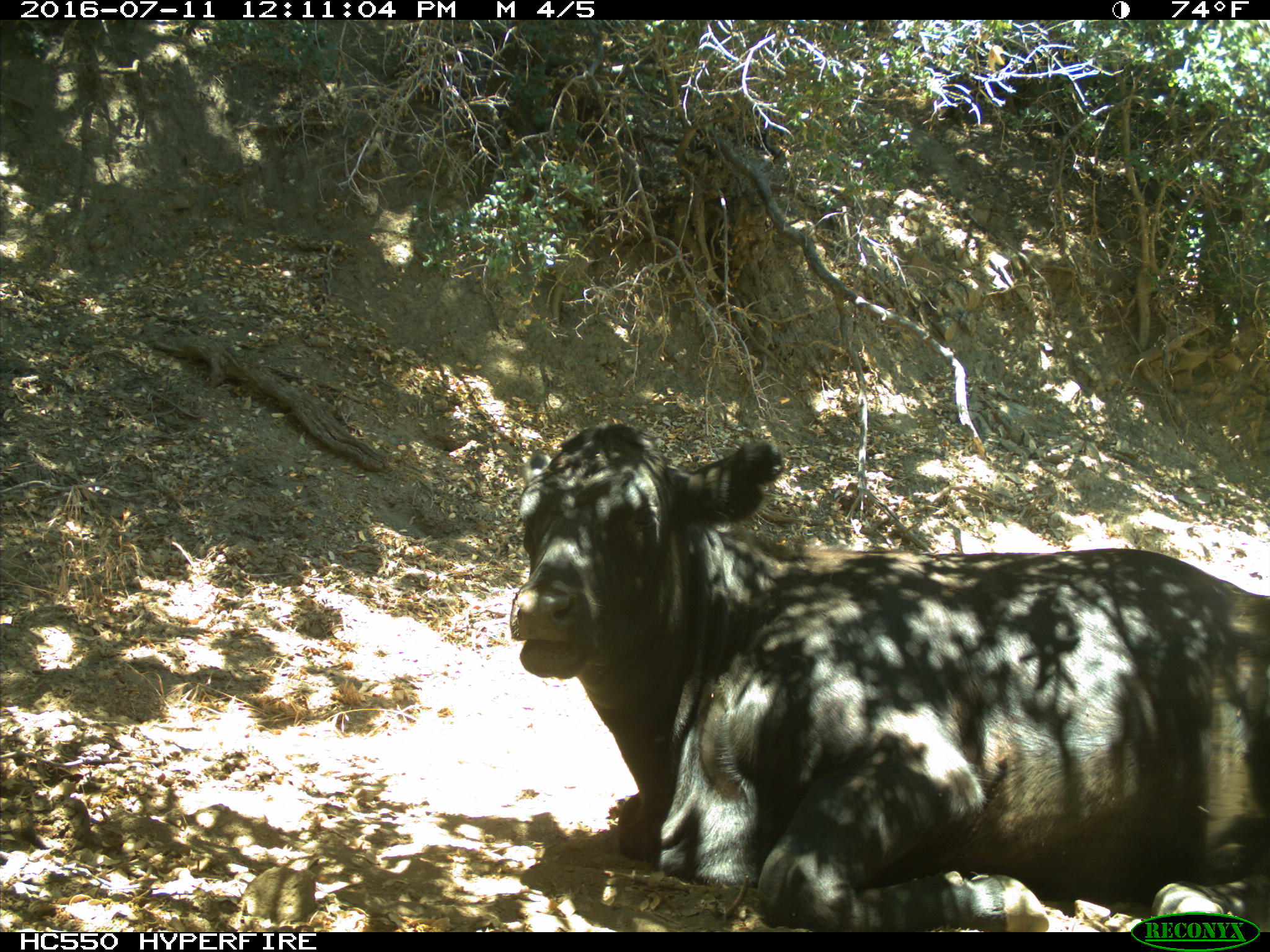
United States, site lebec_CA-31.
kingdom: Animalia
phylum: Chordata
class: Mammalia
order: Artiodactyla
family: Bovidae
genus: Bos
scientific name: Bos taurus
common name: domestic cow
Bos taurus (domestic cow).